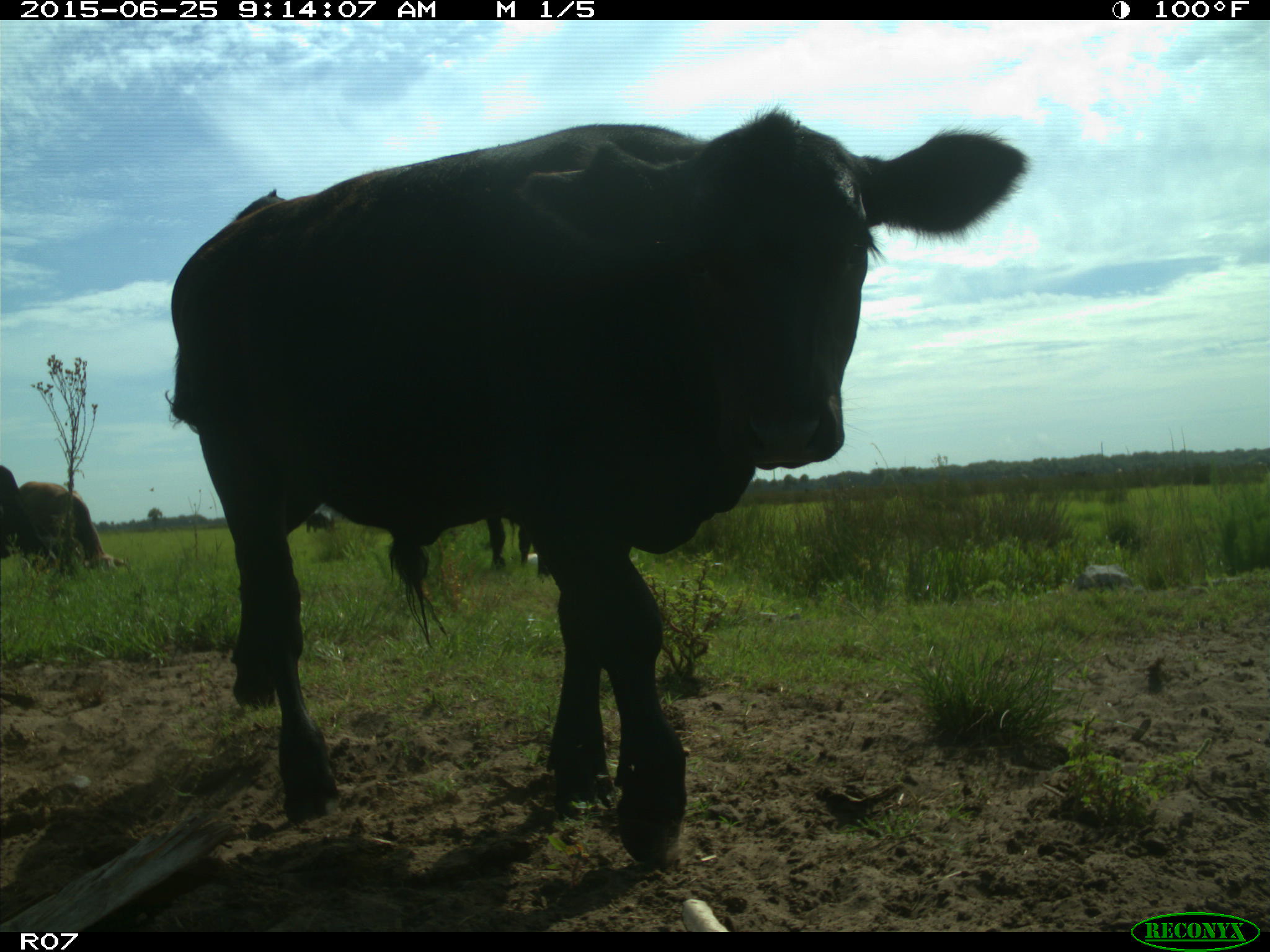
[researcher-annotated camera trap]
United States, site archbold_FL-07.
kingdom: Animalia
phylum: Chordata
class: Mammalia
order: Artiodactyla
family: Bovidae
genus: Bos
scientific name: Bos taurus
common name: domestic cow